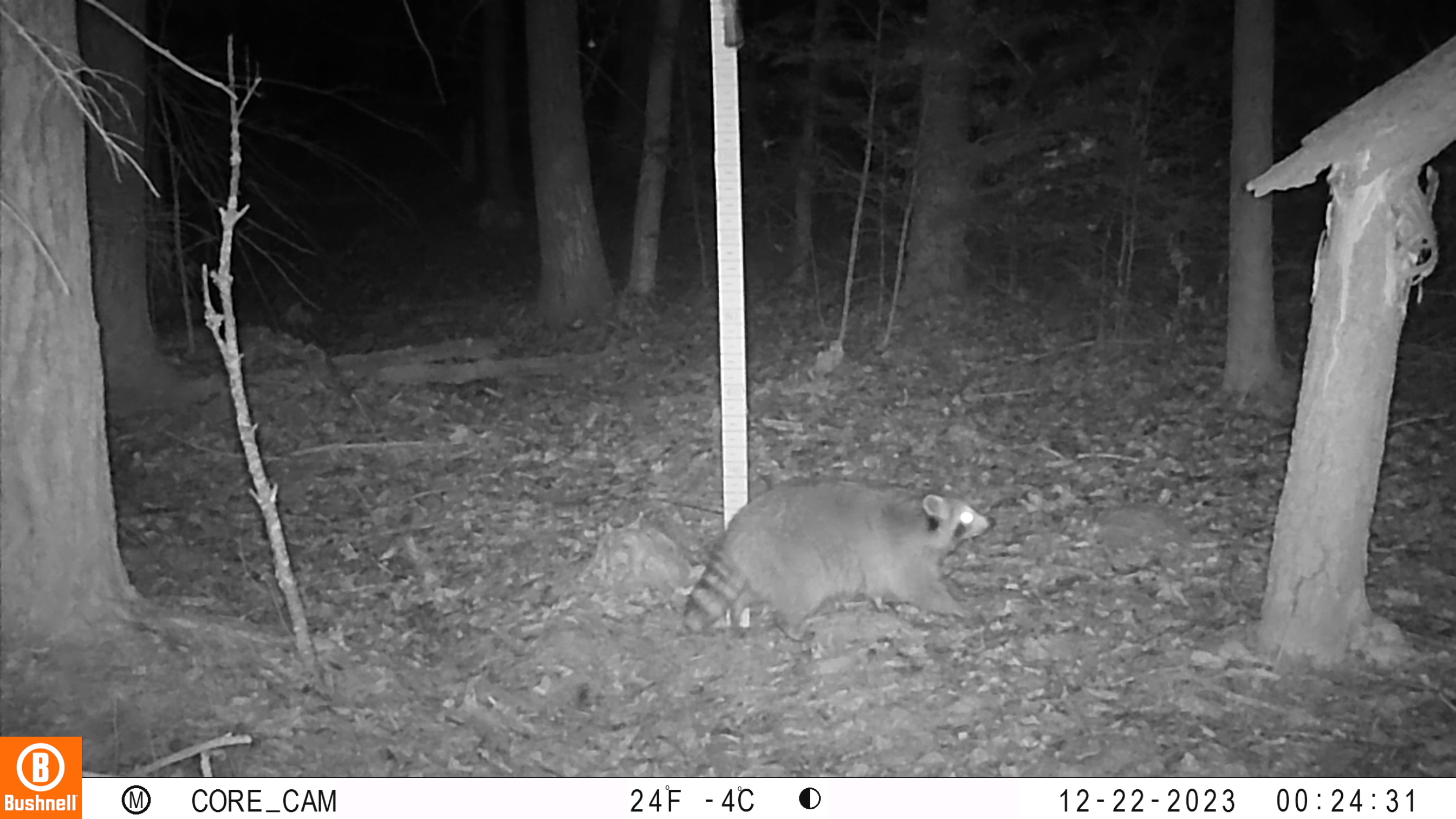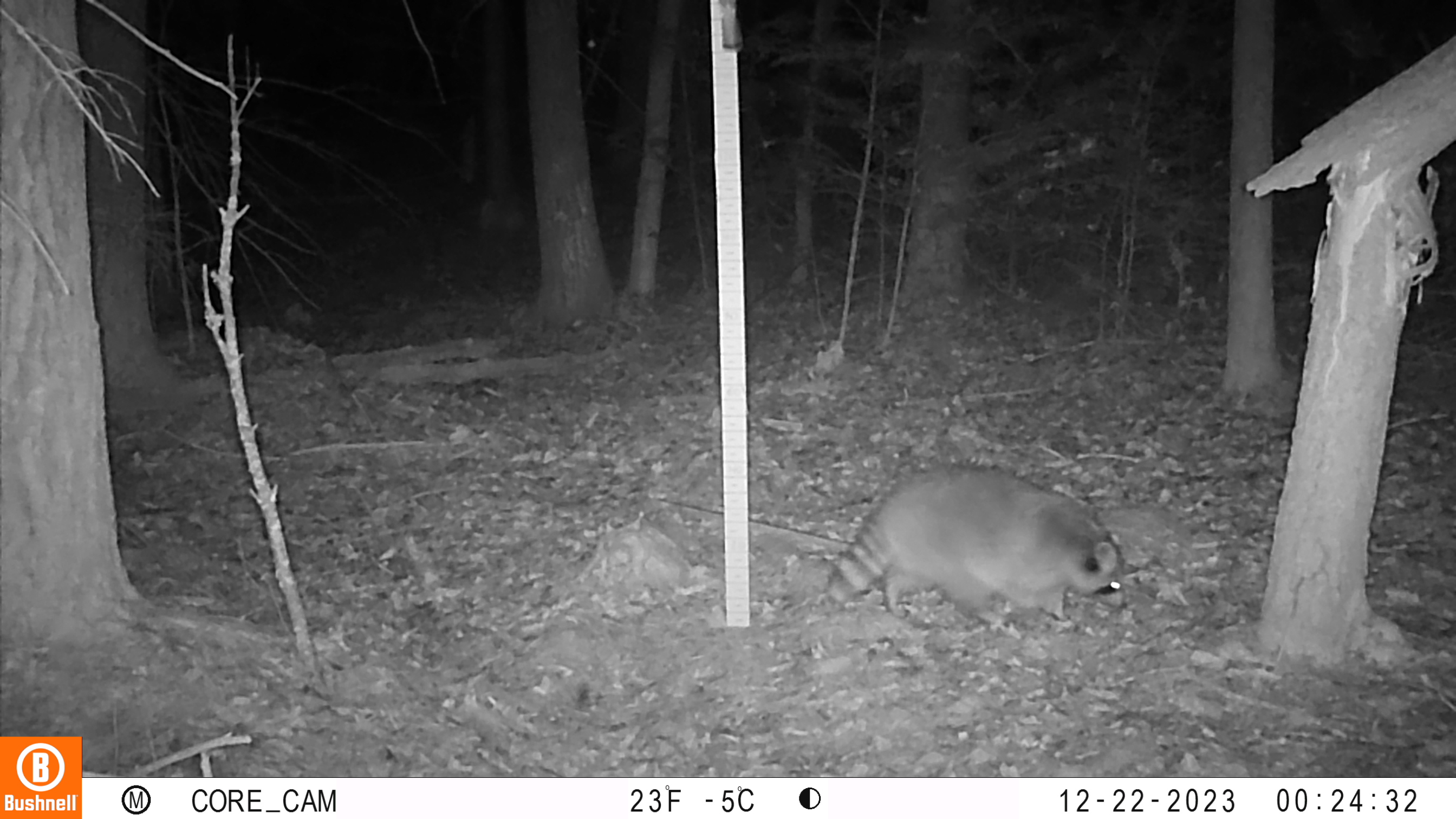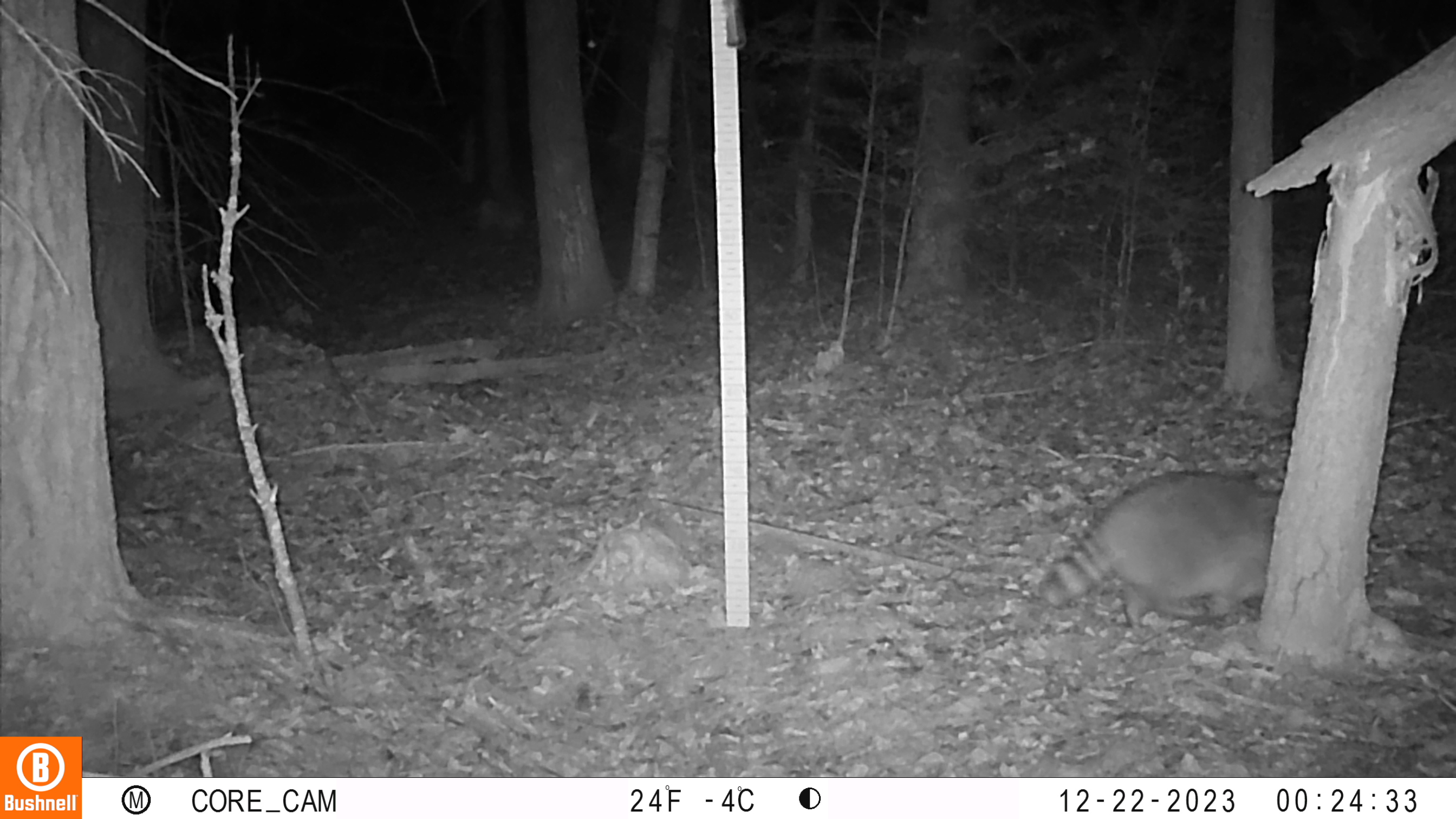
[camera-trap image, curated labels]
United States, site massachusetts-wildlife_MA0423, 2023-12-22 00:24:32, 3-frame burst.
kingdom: Animalia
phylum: Chordata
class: Mammalia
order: Carnivora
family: Procyonidae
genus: Procyon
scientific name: Procyon lotor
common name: raccoon